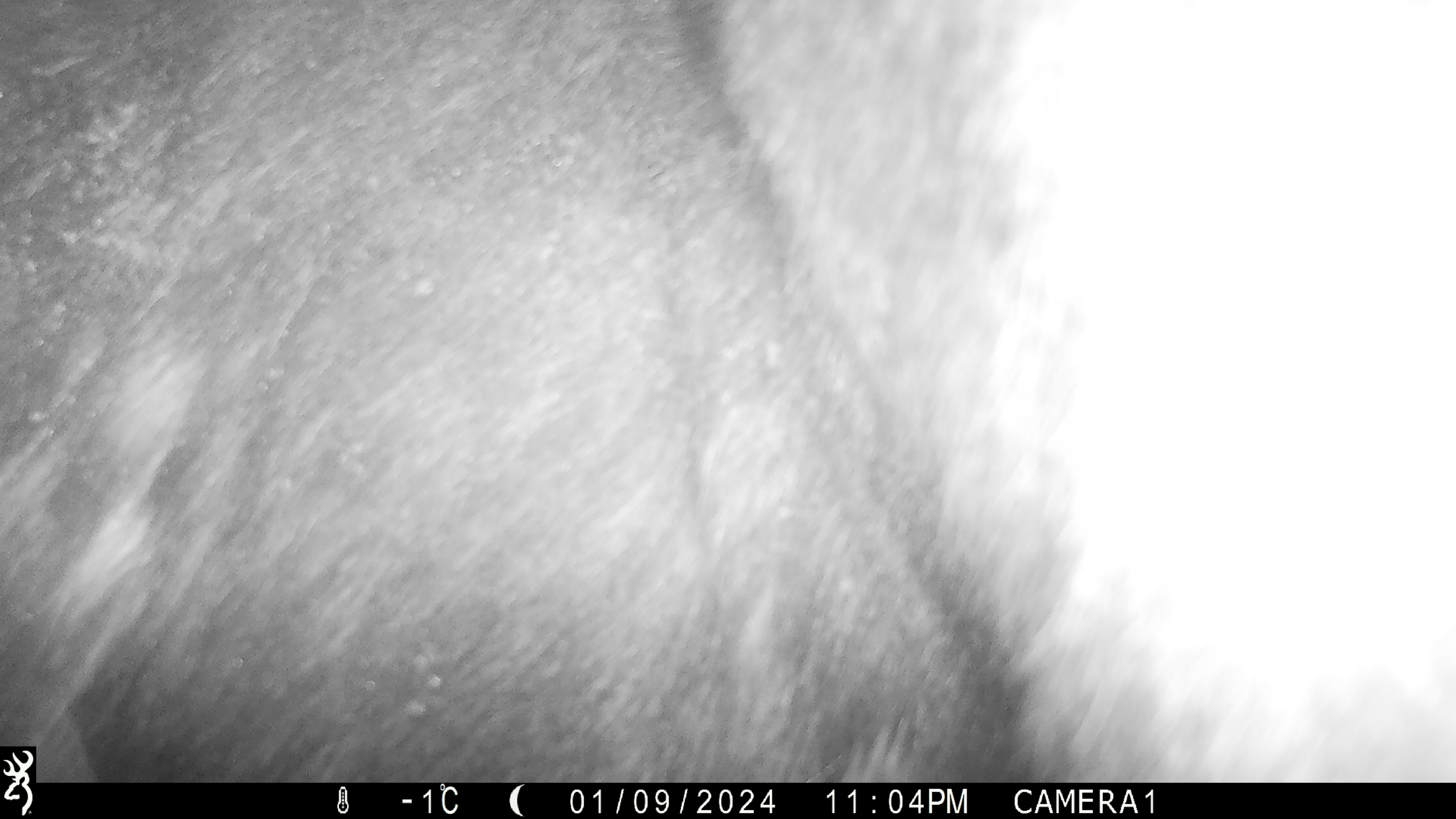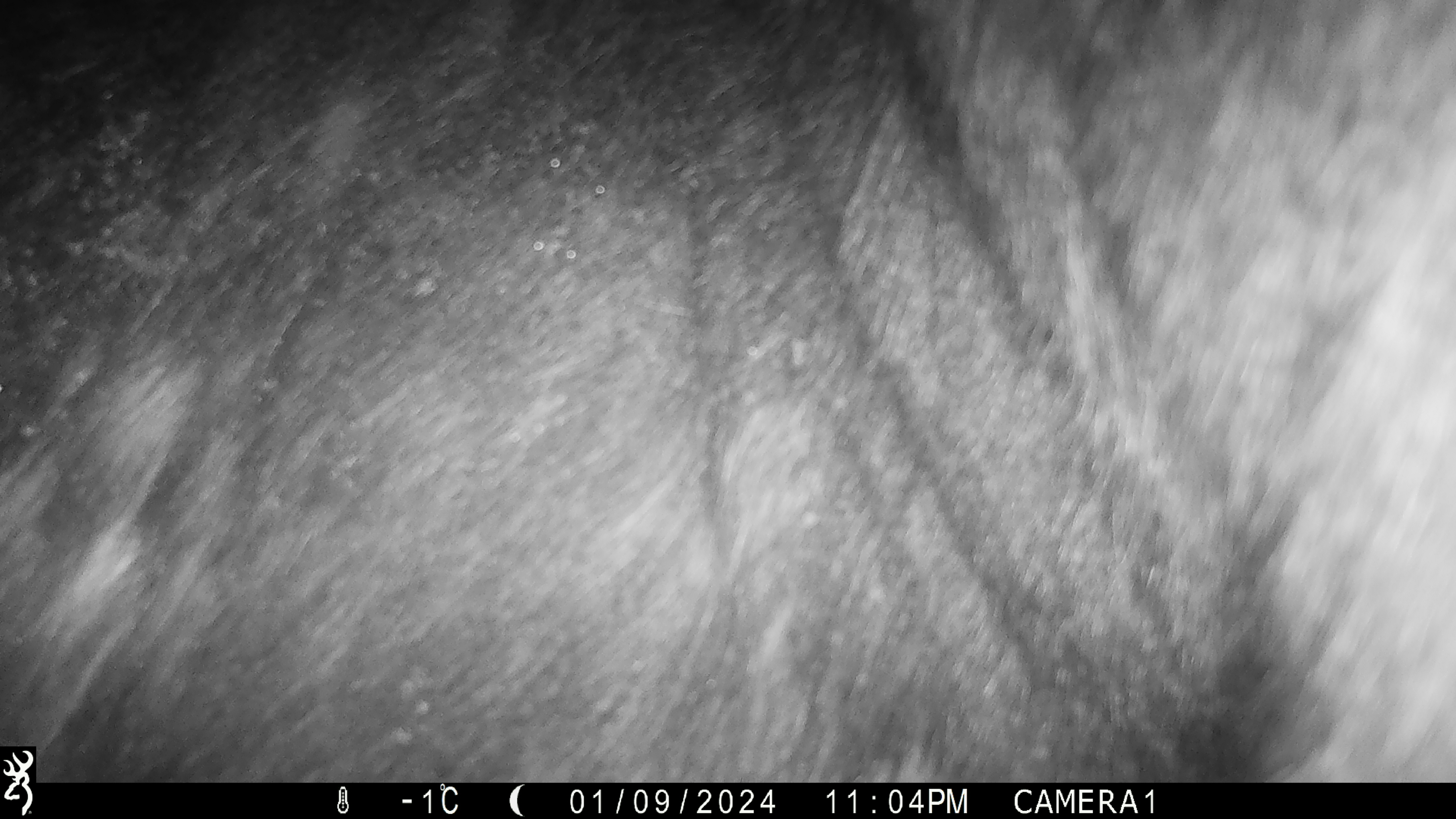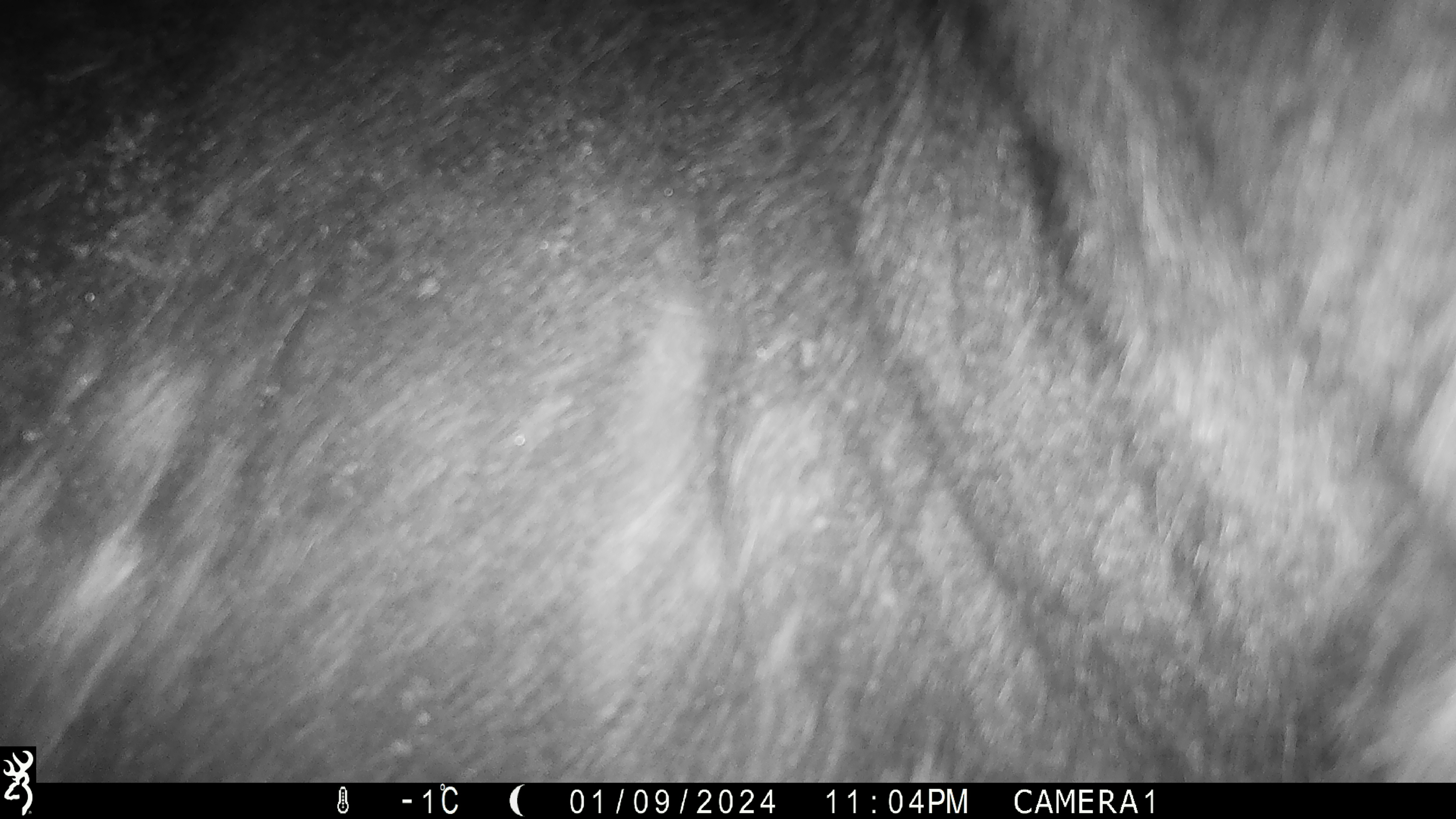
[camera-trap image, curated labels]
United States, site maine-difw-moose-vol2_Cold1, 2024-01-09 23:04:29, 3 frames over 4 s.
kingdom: Animalia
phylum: Chordata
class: Mammalia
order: Artiodactyla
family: Cervidae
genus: Alces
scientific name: Alces alces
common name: moose